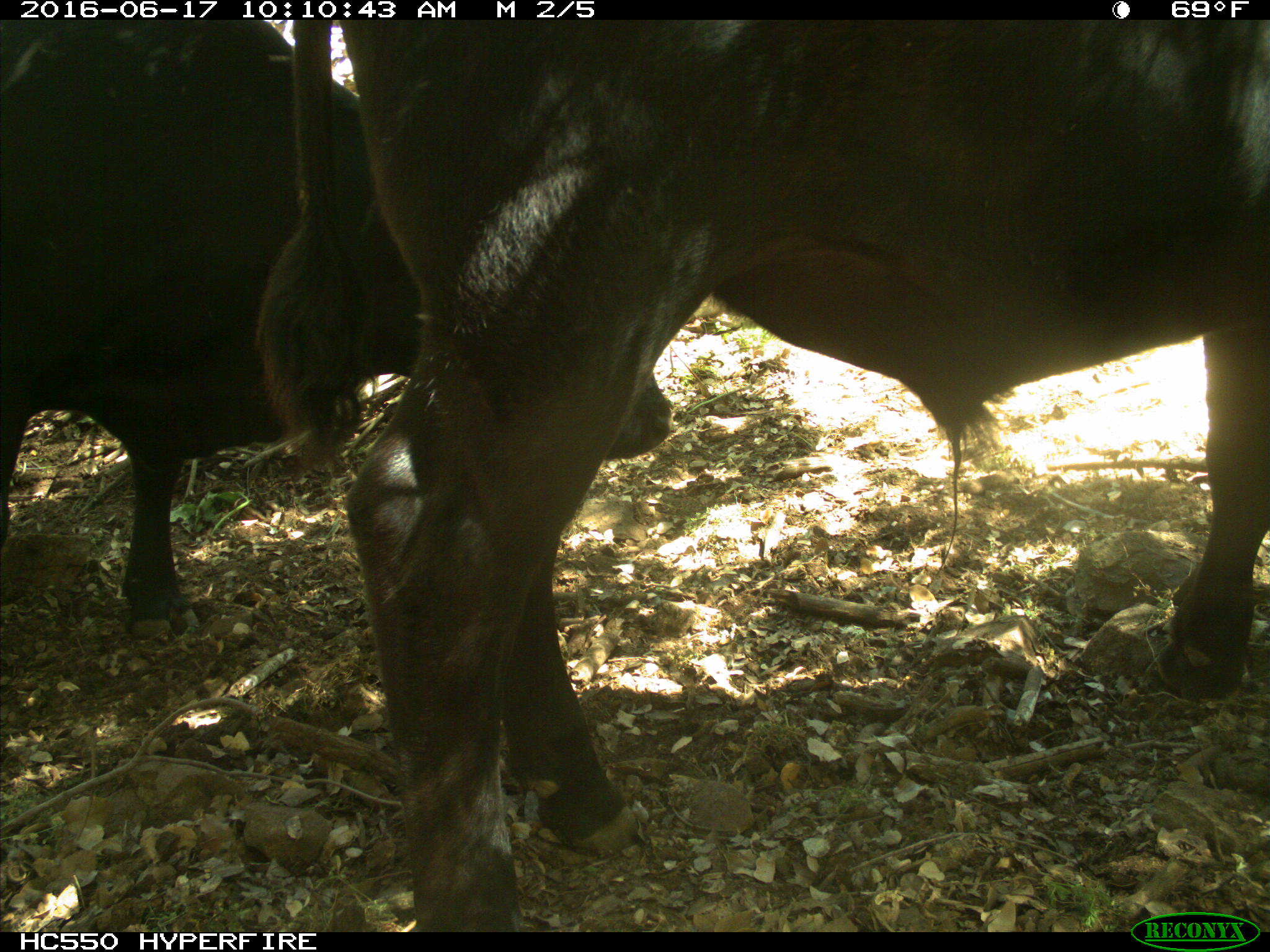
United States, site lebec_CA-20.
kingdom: Animalia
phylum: Chordata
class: Mammalia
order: Artiodactyla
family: Bovidae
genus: Bos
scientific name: Bos taurus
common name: domestic cow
Bos taurus (domestic cow).